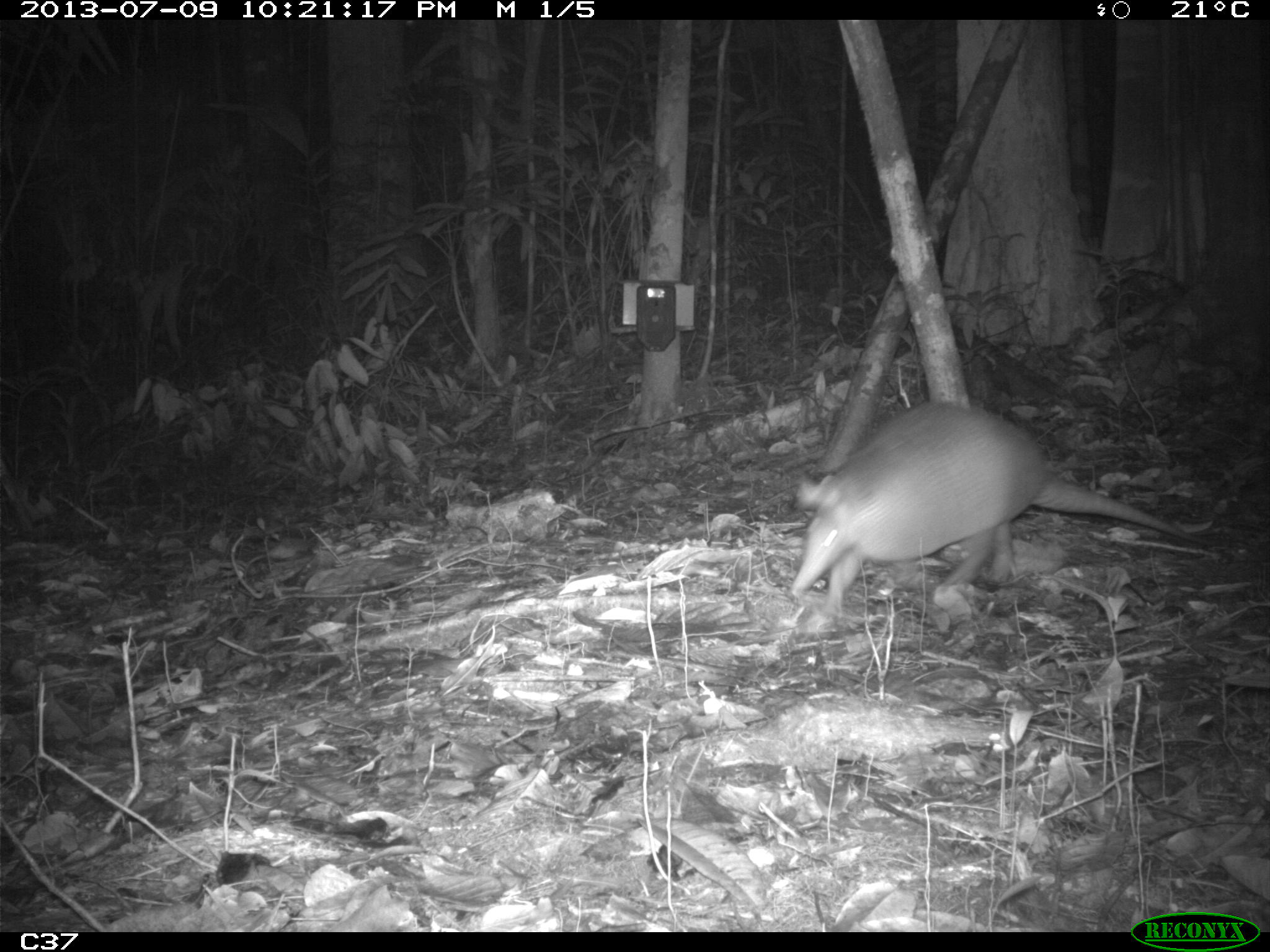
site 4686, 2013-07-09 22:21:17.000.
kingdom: Animalia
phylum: Chordata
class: Mammalia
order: Cingulata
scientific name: Cingulata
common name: armadillo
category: unknown armadillo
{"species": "unknown armadillo (armadillo) (Cingulata)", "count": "1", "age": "adult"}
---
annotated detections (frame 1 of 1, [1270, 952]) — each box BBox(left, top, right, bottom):
unknown armadillo: BBox(787, 403, 1211, 610)